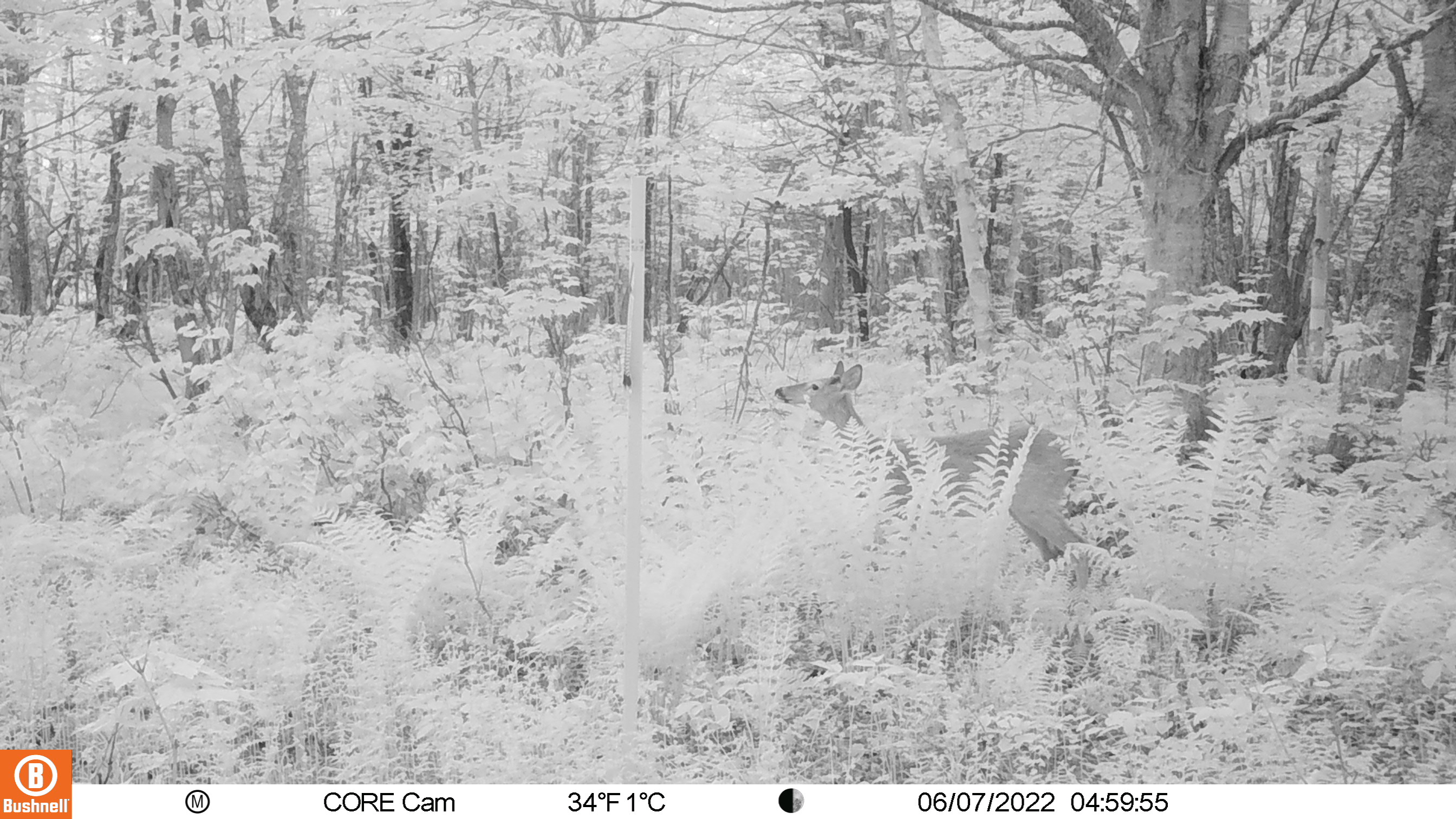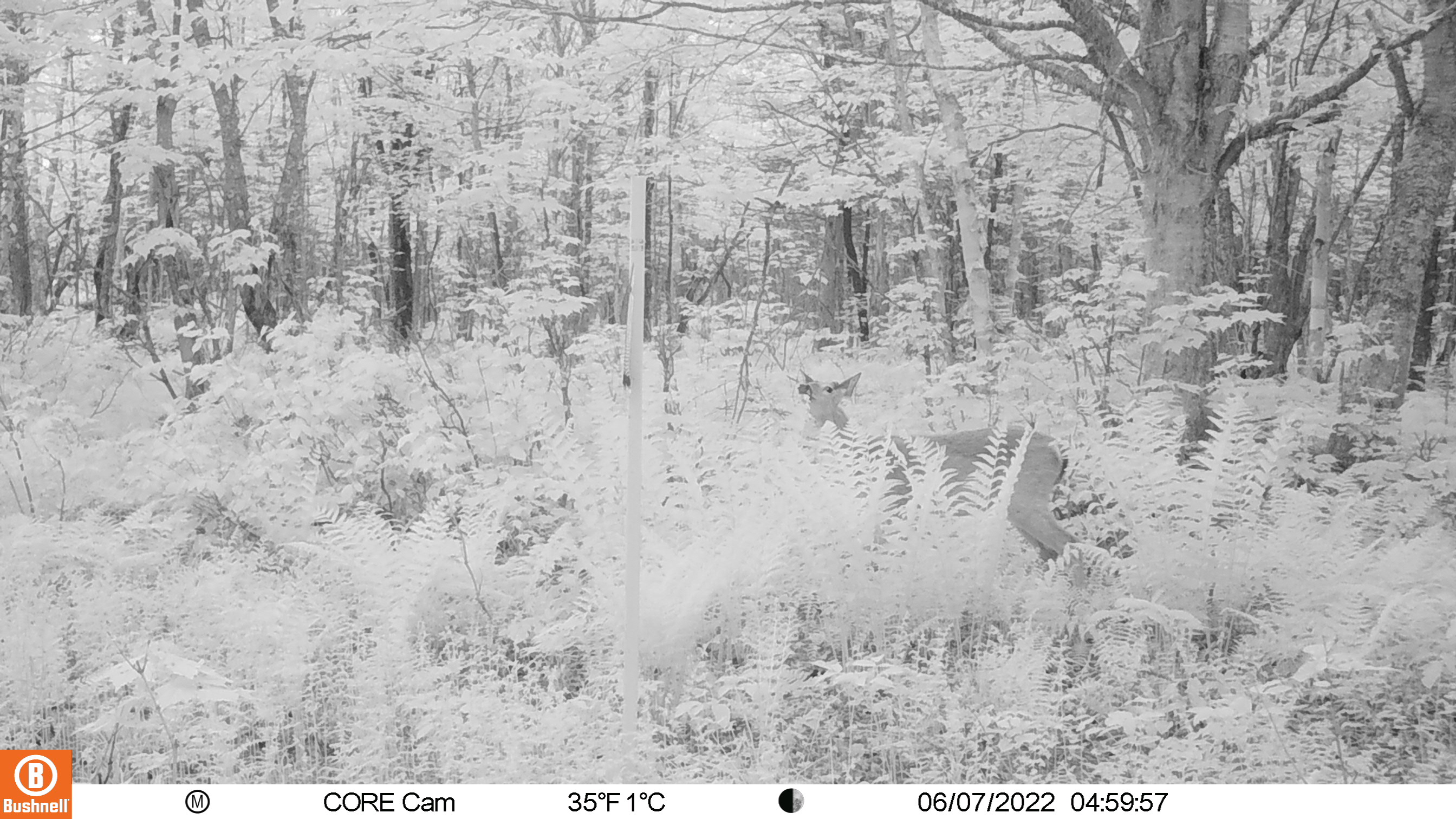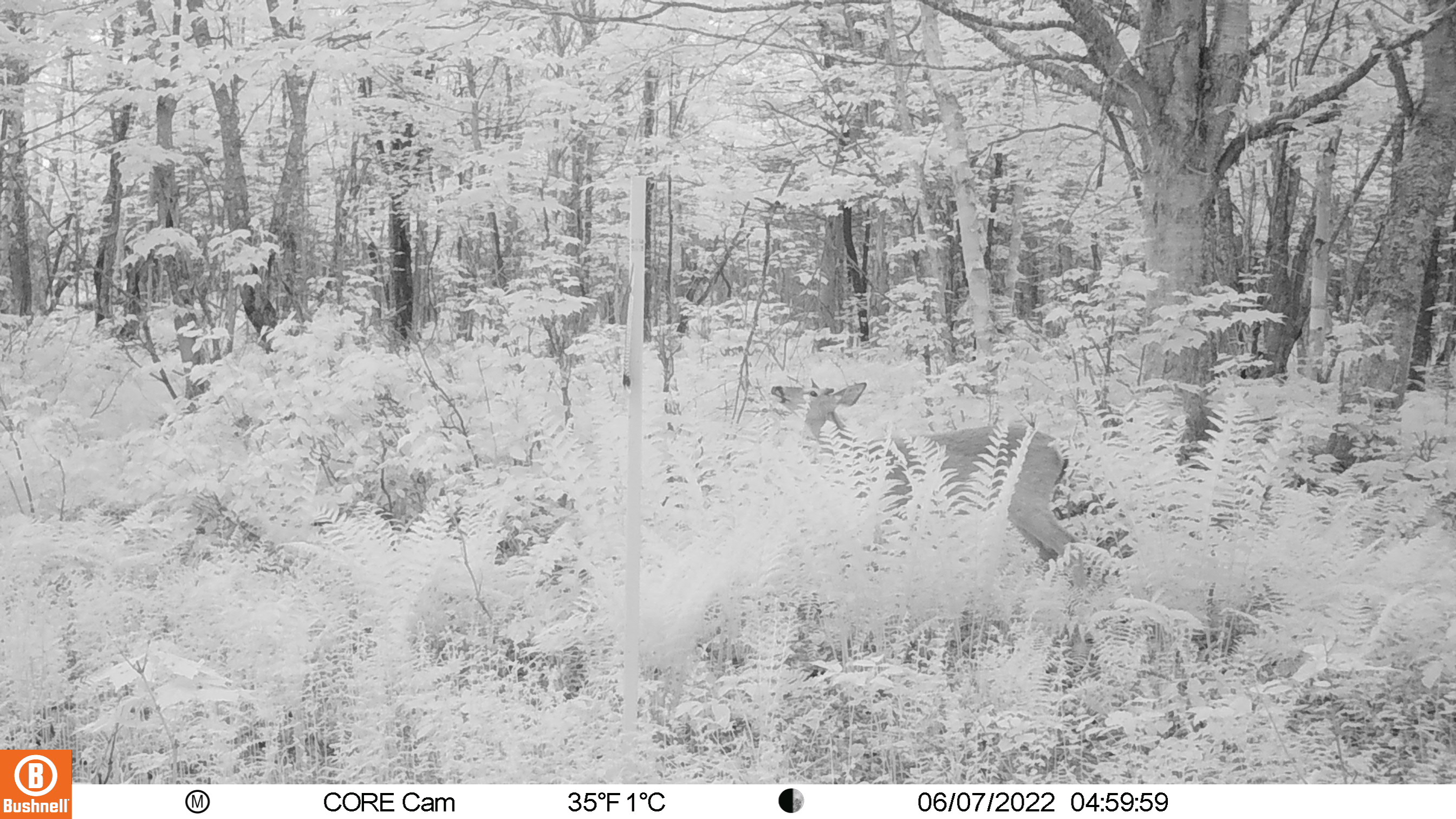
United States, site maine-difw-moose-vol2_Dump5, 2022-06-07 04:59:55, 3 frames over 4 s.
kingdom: Animalia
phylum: Chordata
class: Mammalia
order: Artiodactyla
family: Cervidae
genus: Odocoileus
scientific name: Odocoileus virginianus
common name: white-tailed deer